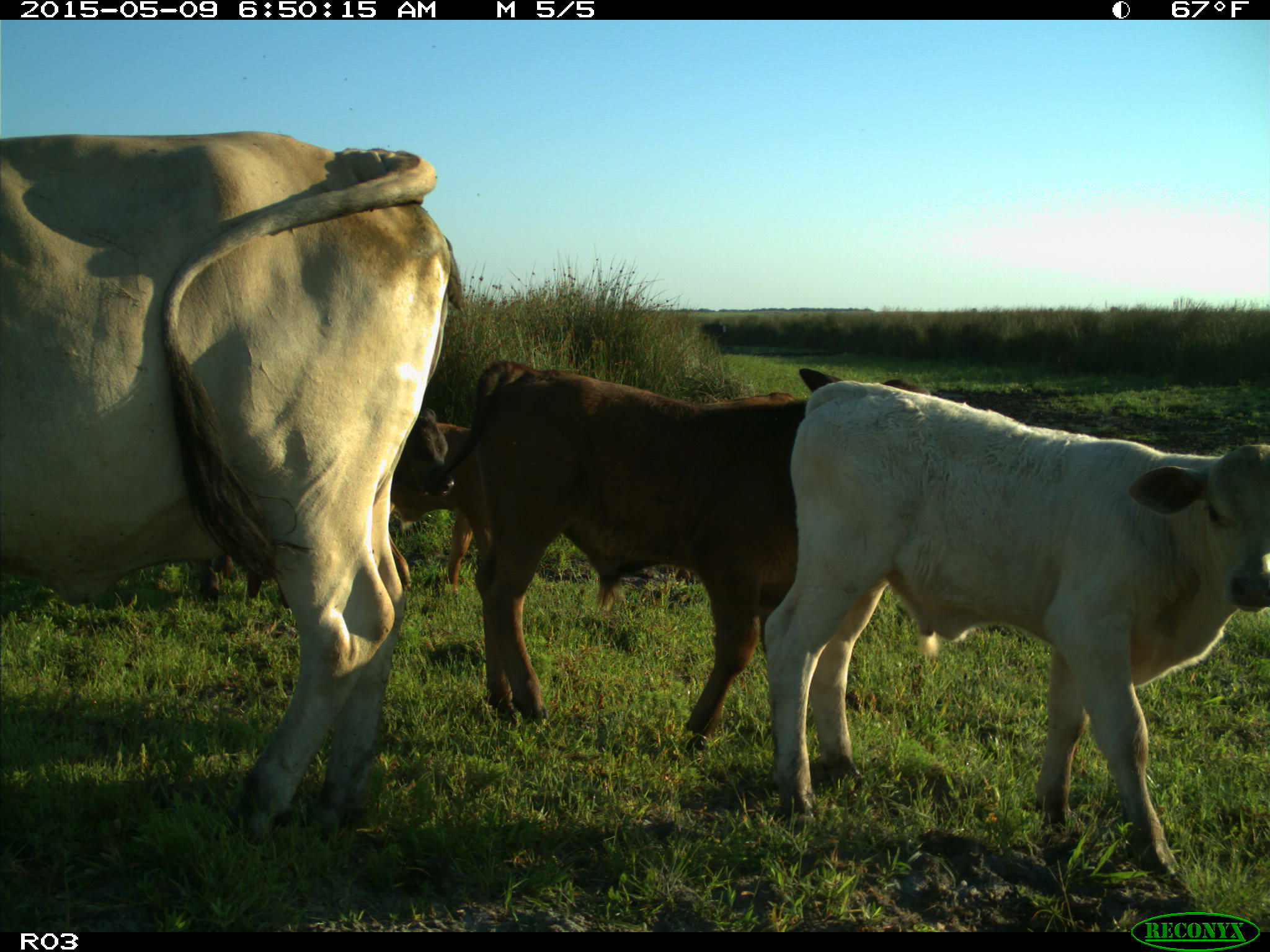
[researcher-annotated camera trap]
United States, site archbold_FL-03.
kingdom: Animalia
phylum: Chordata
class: Mammalia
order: Artiodactyla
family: Bovidae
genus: Bos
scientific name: Bos taurus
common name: domestic cow